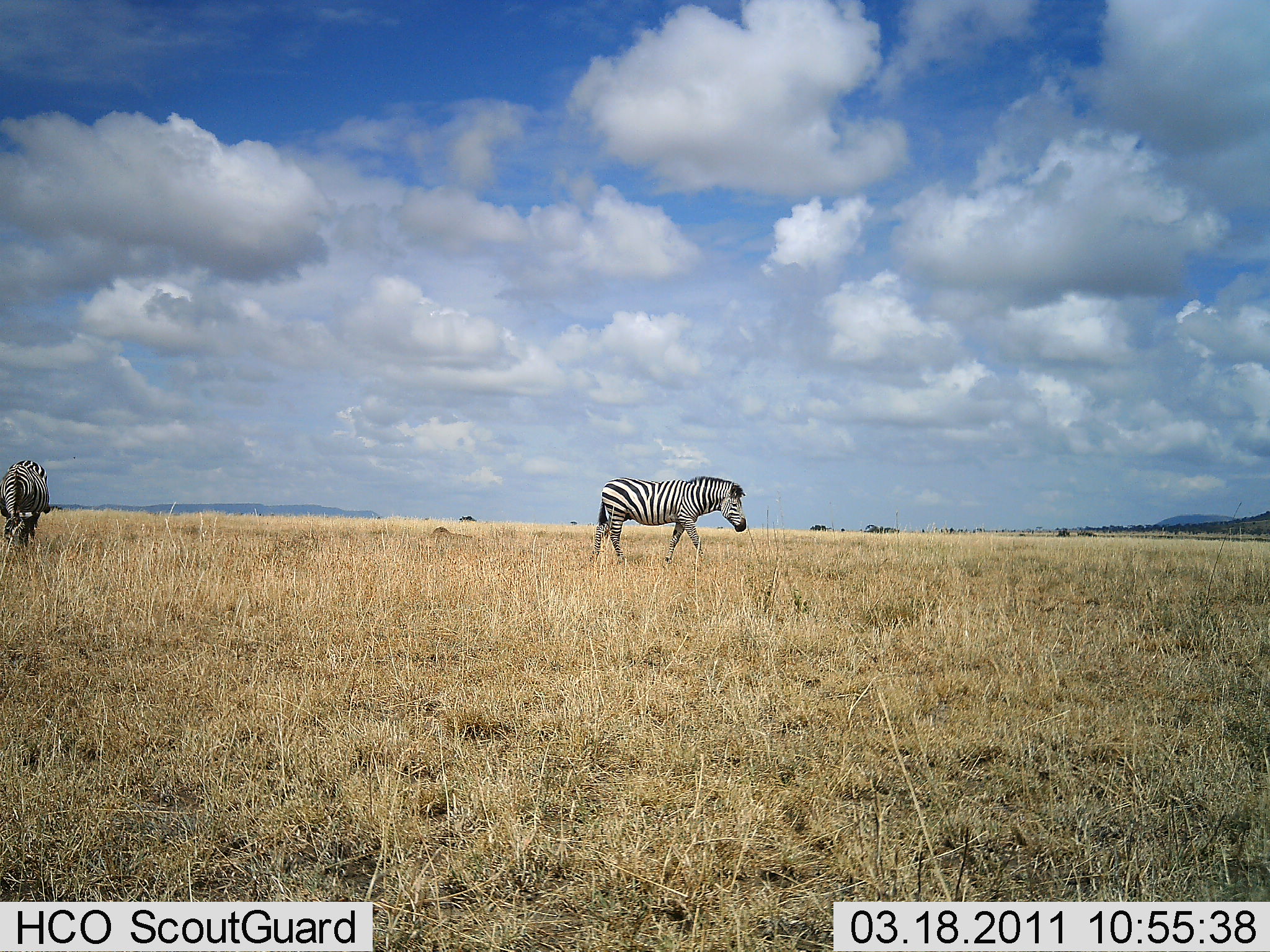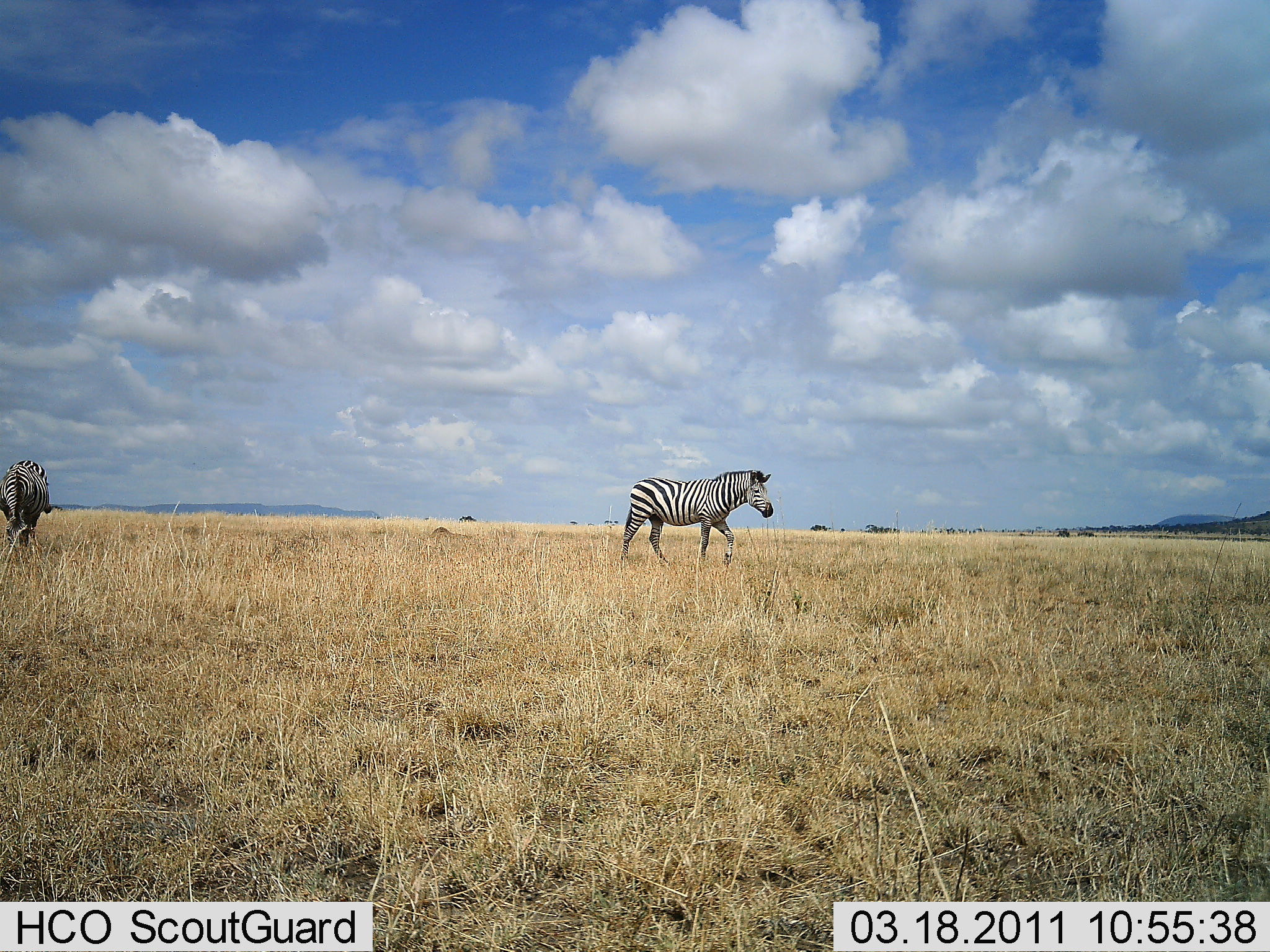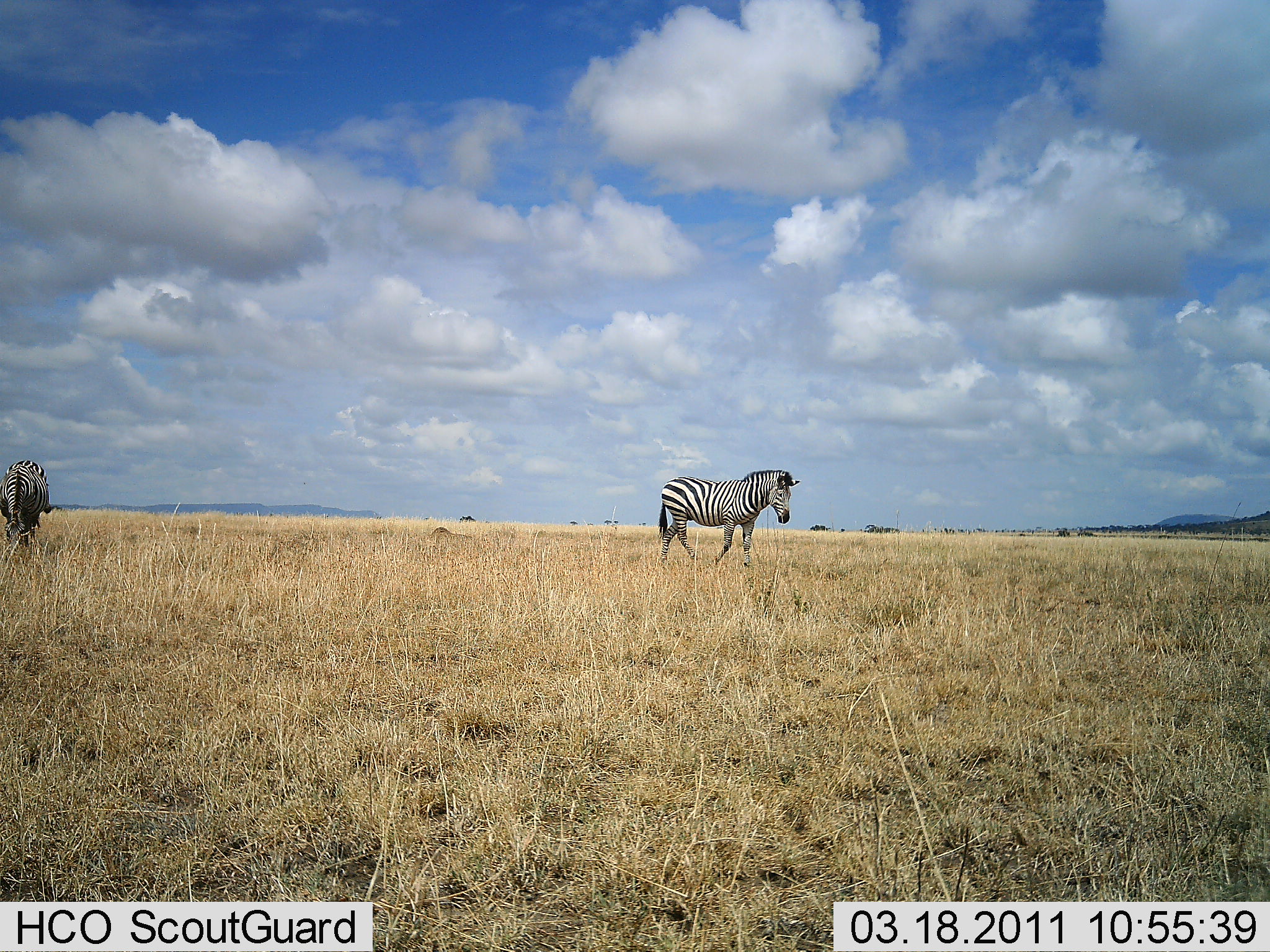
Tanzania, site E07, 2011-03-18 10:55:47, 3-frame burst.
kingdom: Animalia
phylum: Chordata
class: Mammalia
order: Perissodactyla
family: Equidae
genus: Equus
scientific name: Equus quagga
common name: plains zebra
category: zebra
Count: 2.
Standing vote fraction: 46%.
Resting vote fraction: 0%.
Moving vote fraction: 85%.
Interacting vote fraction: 0%.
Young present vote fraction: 0%.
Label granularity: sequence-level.